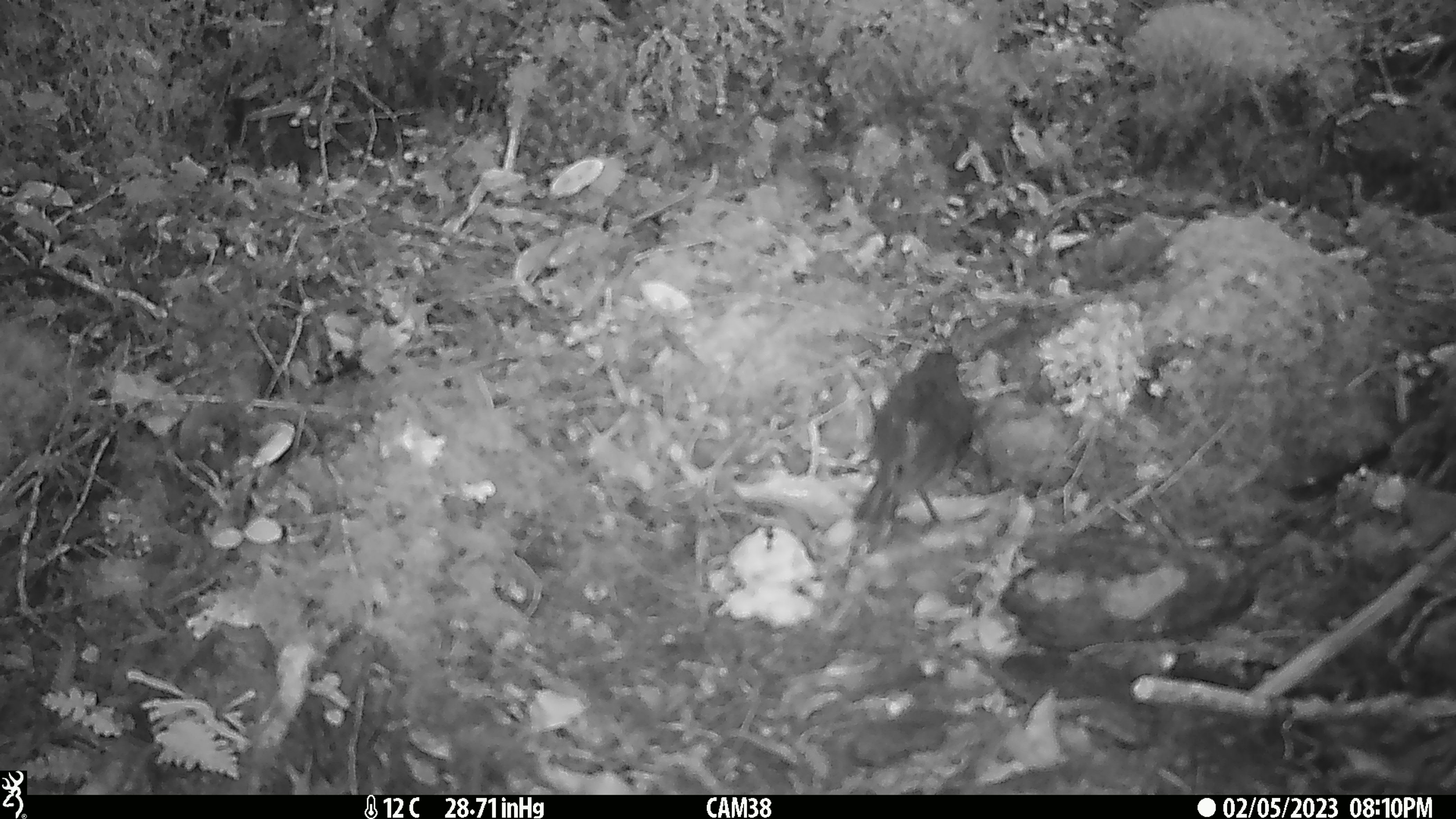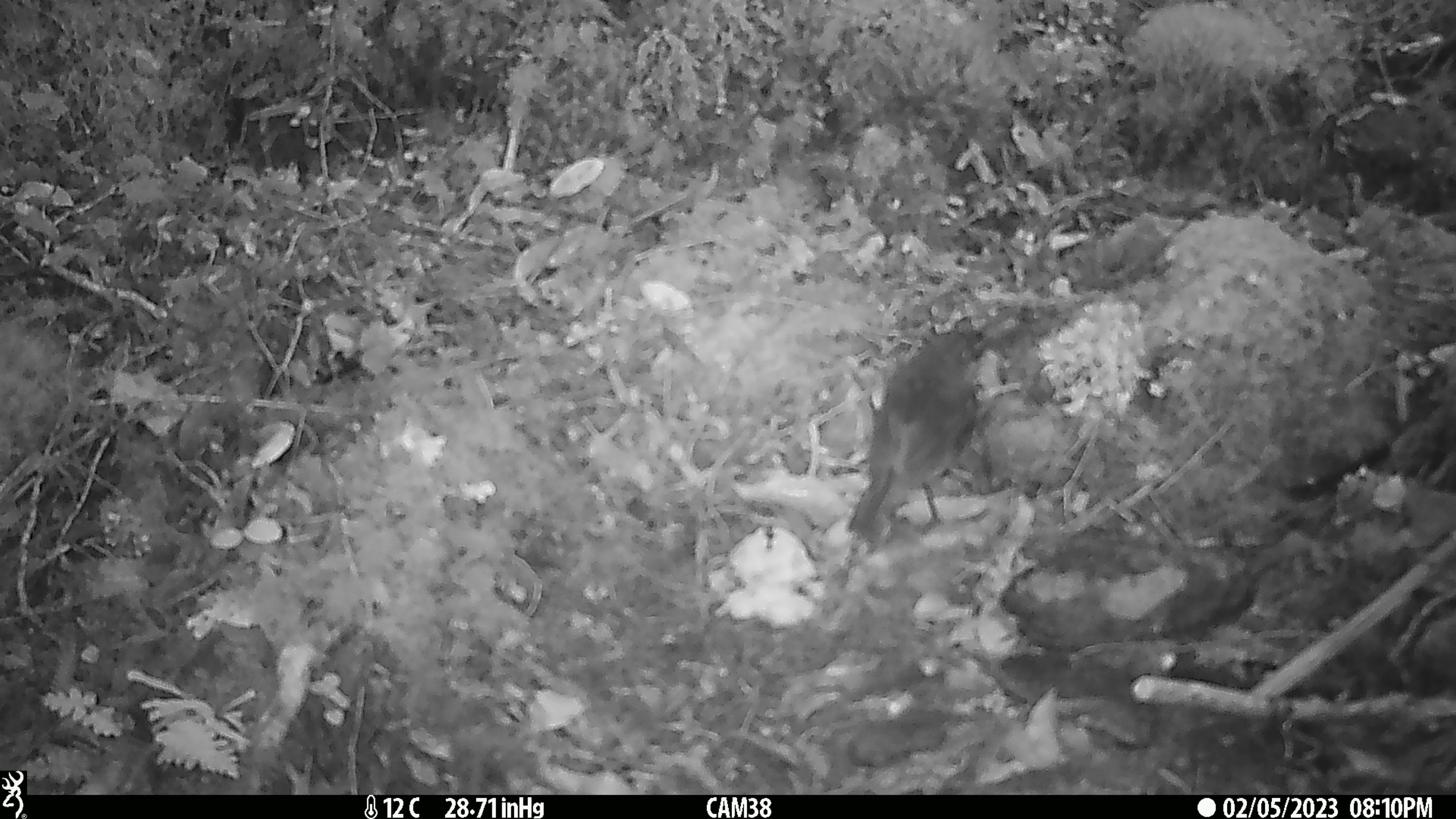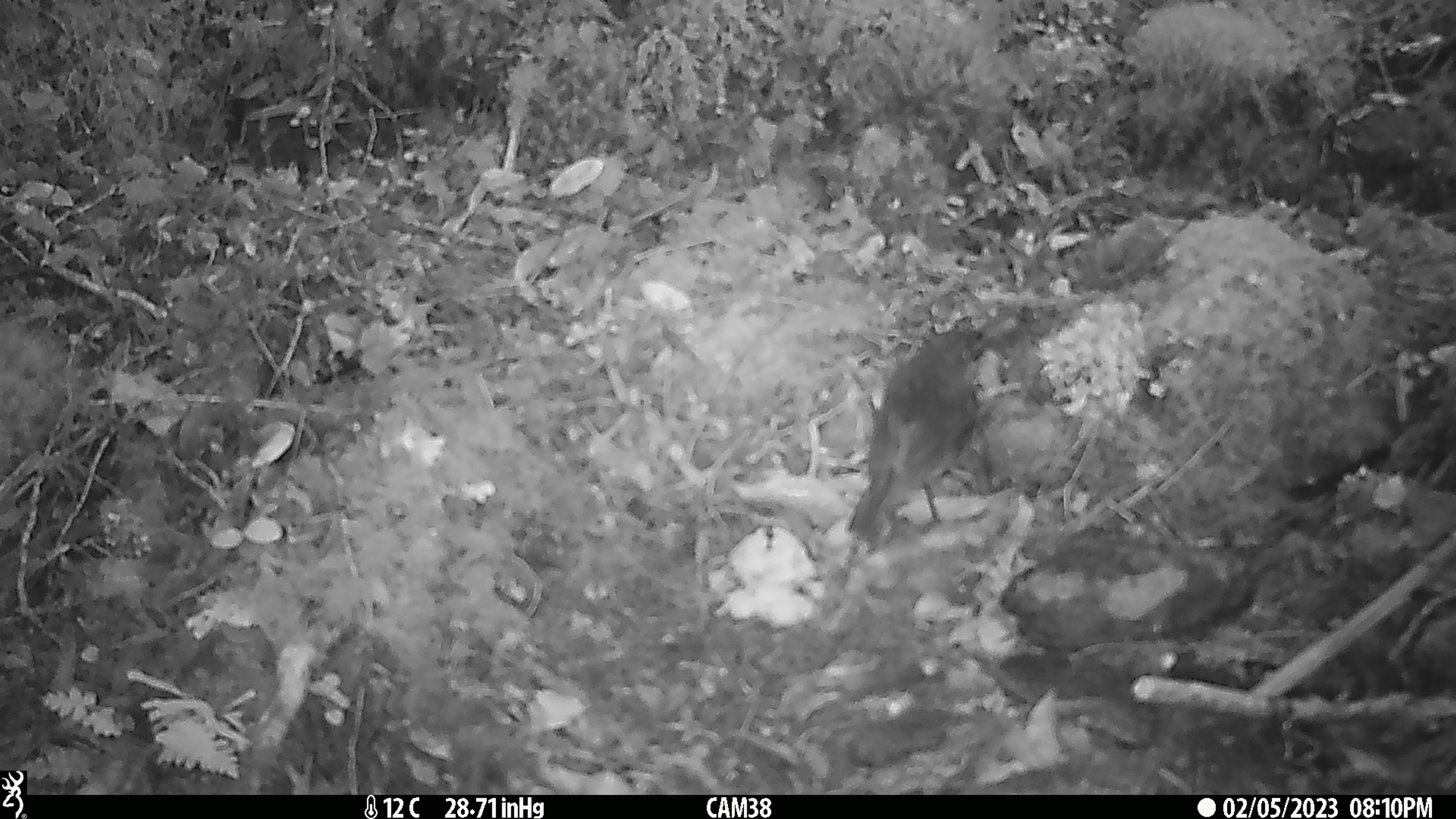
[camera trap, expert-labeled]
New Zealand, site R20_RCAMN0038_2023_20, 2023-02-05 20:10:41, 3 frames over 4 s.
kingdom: Animalia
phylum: Chordata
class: Aves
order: Passeriformes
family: Petroicidae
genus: Petroica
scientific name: Petroica australis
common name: new zealand robin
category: robin